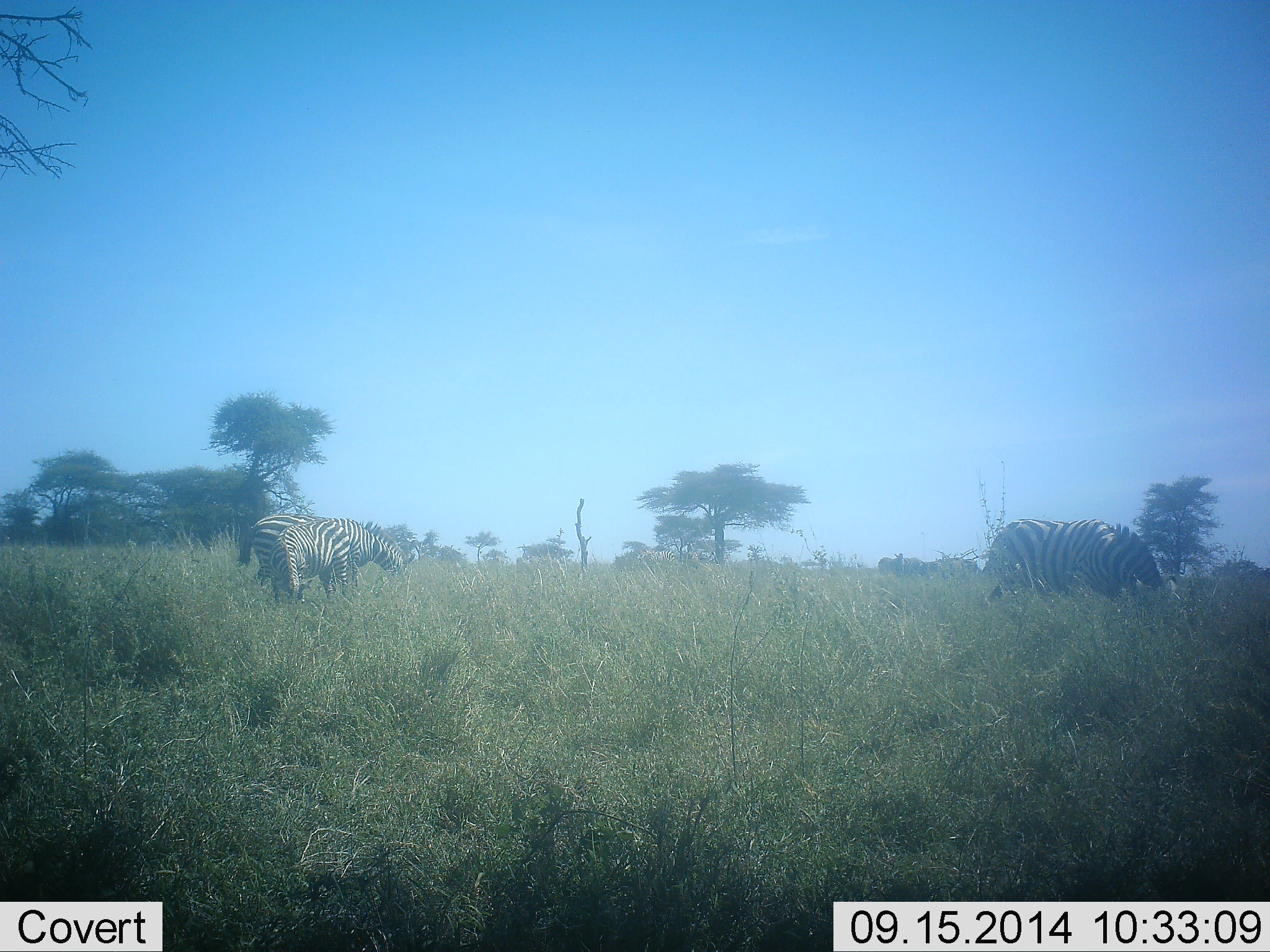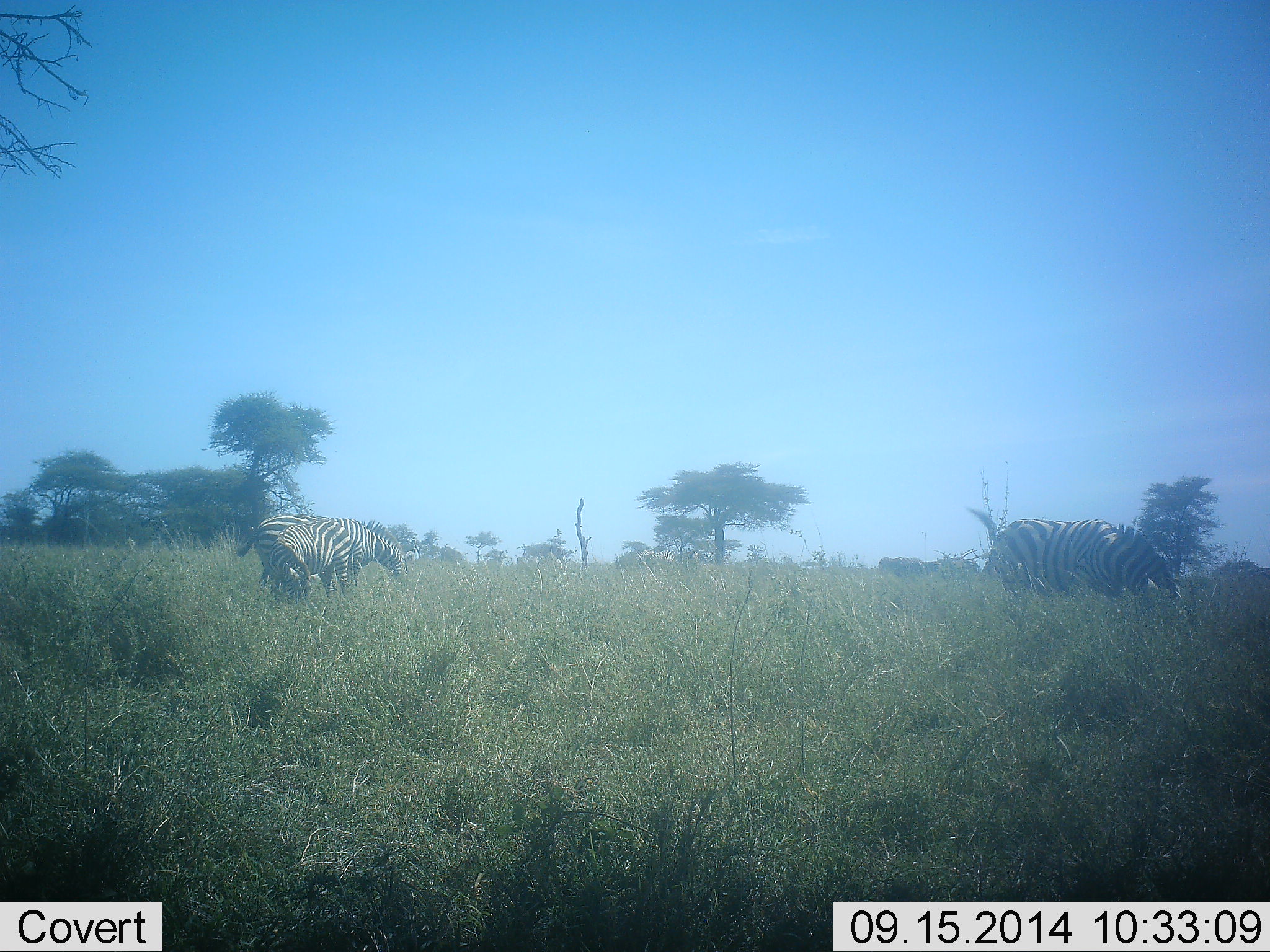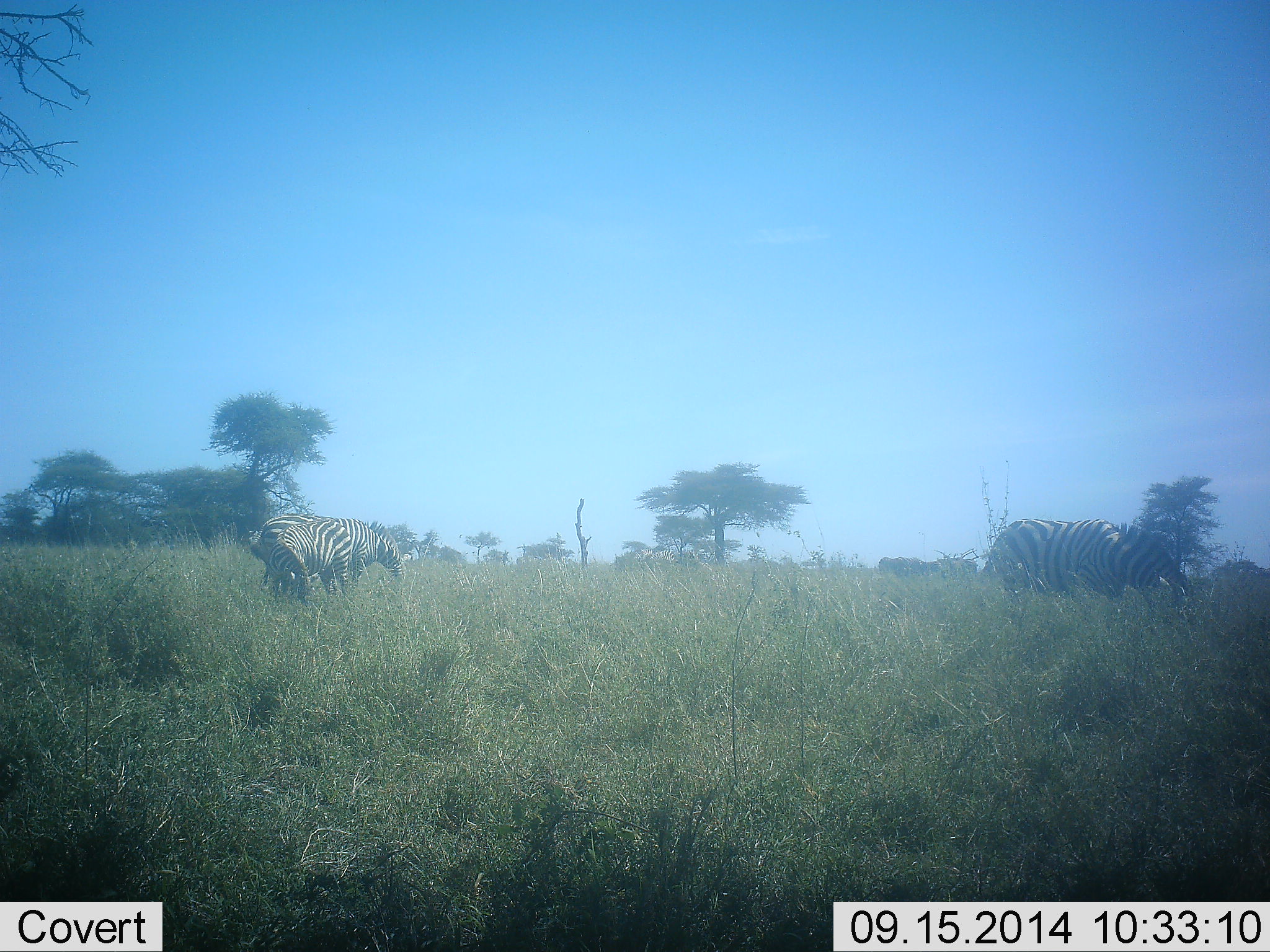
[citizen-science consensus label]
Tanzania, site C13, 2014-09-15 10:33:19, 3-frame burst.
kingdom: Animalia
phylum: Chordata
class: Mammalia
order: Perissodactyla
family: Equidae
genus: Equus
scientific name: Equus quagga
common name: plains zebra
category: zebra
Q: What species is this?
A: Zebra (plains zebra) (Equus quagga).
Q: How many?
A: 3.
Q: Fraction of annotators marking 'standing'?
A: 30%.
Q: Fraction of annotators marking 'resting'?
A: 0%.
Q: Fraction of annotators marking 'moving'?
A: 10%.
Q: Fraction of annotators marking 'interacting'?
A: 0%.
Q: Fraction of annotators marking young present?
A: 0%.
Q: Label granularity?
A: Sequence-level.